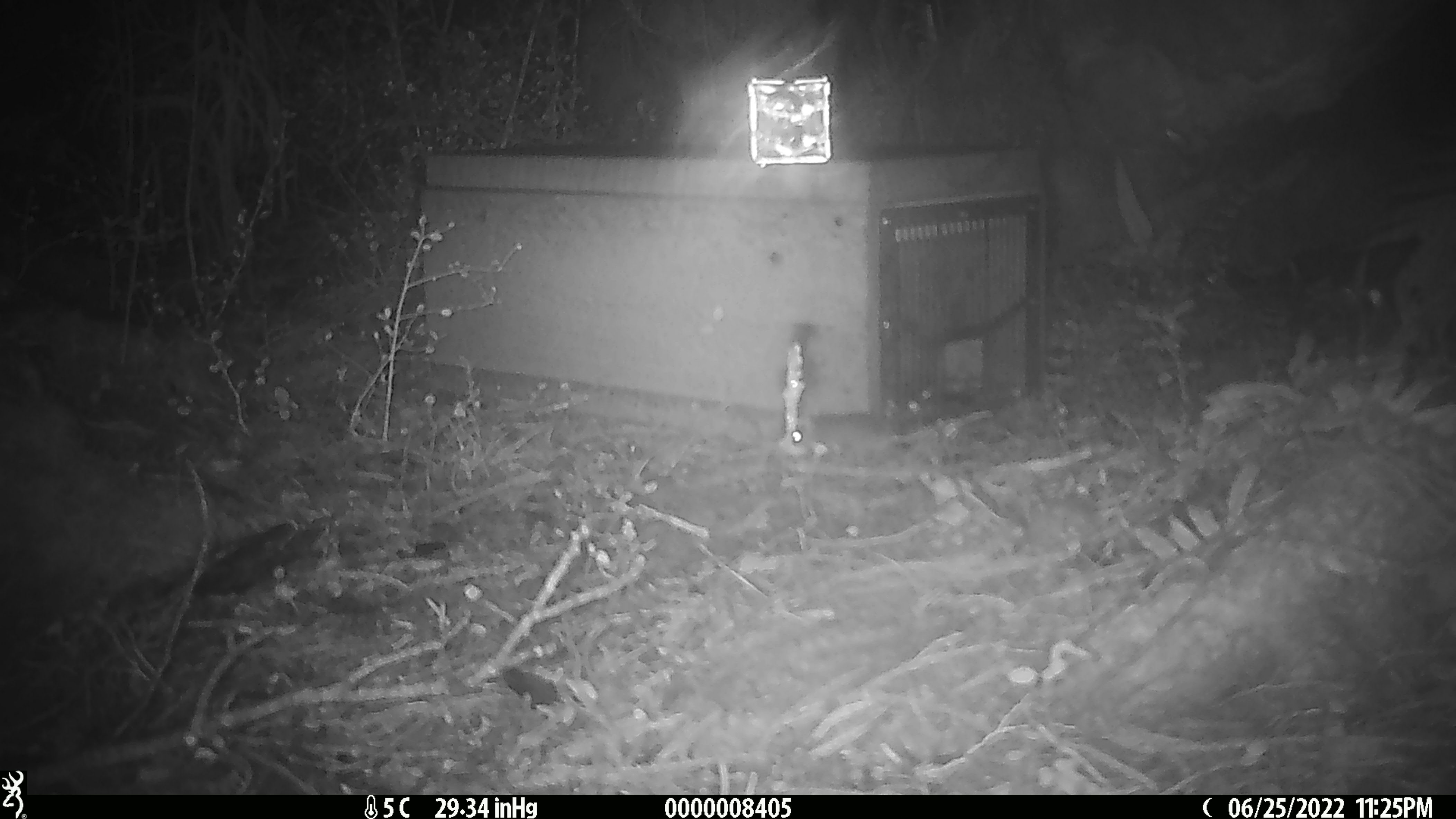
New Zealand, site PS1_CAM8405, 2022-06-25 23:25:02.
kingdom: Animalia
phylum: Chordata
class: Mammalia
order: Rodentia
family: Muridae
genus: Mus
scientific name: Mus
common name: mouse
Mouse (Mus).